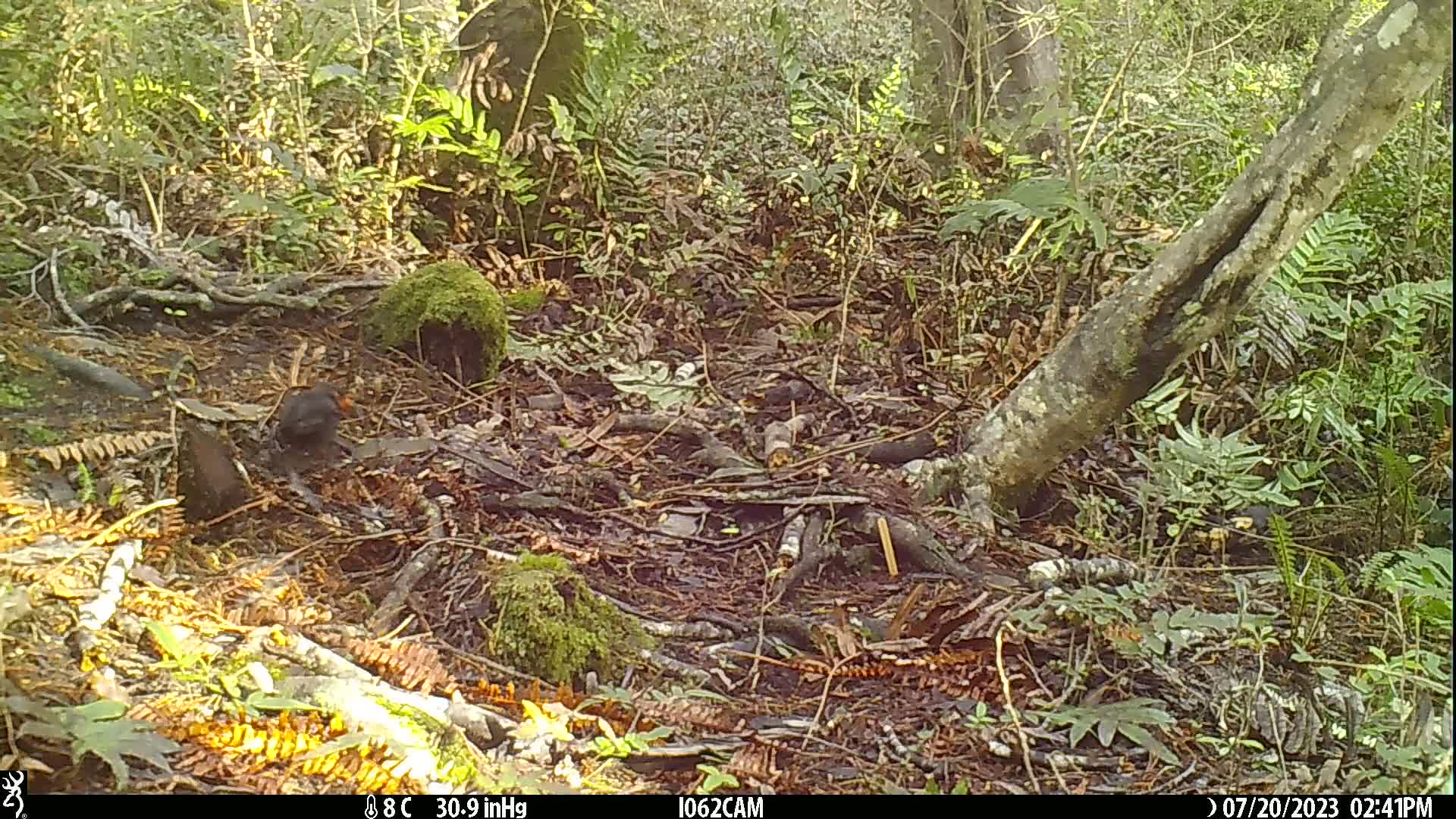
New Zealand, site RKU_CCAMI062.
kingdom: Animalia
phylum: Chordata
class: Aves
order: Passeriformes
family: Turdidae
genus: Turdus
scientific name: Turdus merula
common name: eurasian blackbird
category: blackbird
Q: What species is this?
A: Blackbird (eurasian blackbird) (Turdus merula).